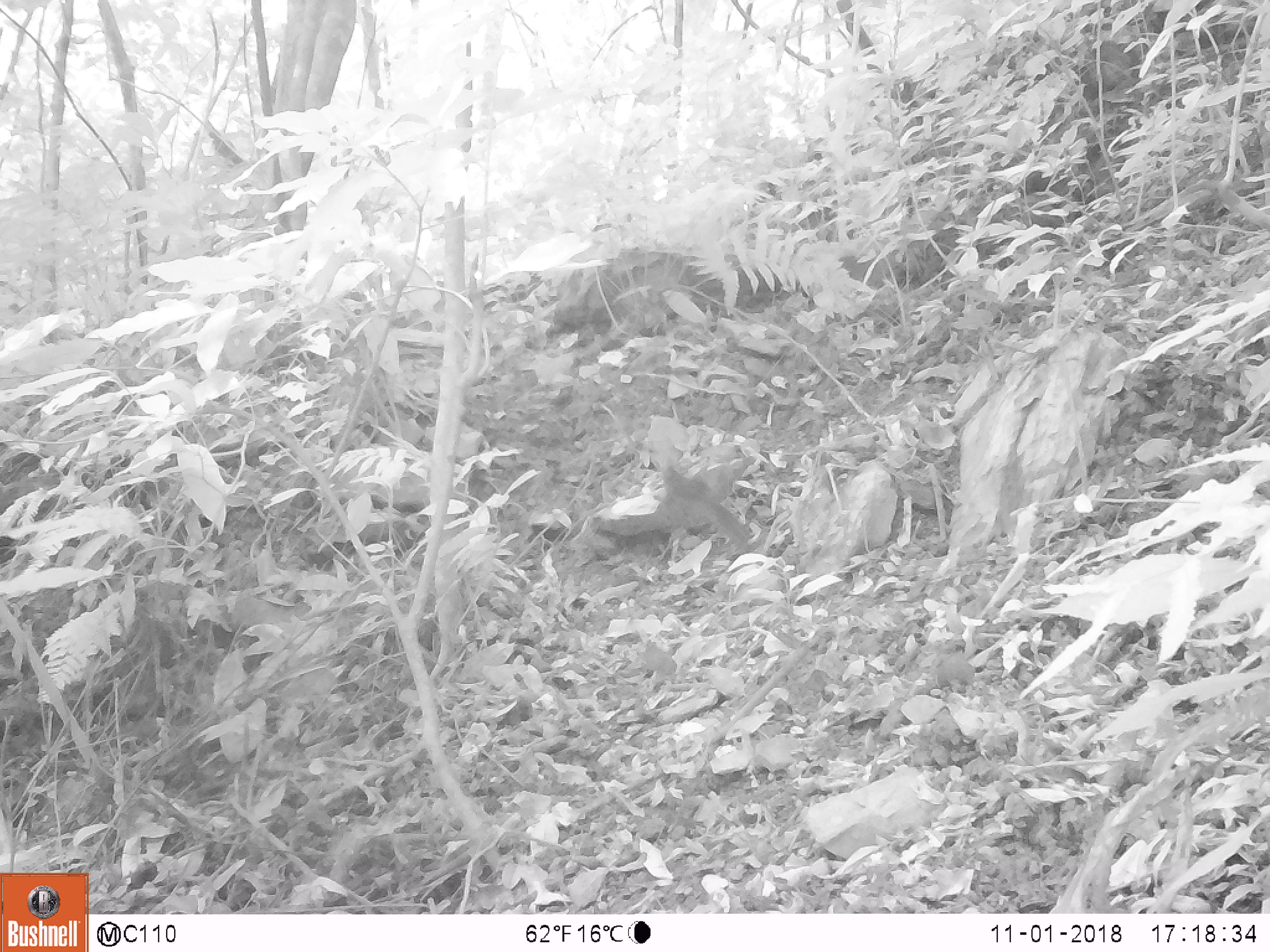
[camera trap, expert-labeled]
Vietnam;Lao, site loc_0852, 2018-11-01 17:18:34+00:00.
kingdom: Animalia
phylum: Chordata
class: Mammalia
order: Rodentia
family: Sciuridae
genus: Dremomys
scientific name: Dremomys rufigenis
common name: red-cheeked squirrel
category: red cheeked squirrel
Red cheeked squirrel (red-cheeked squirrel) (Dremomys rufigenis). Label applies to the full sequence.